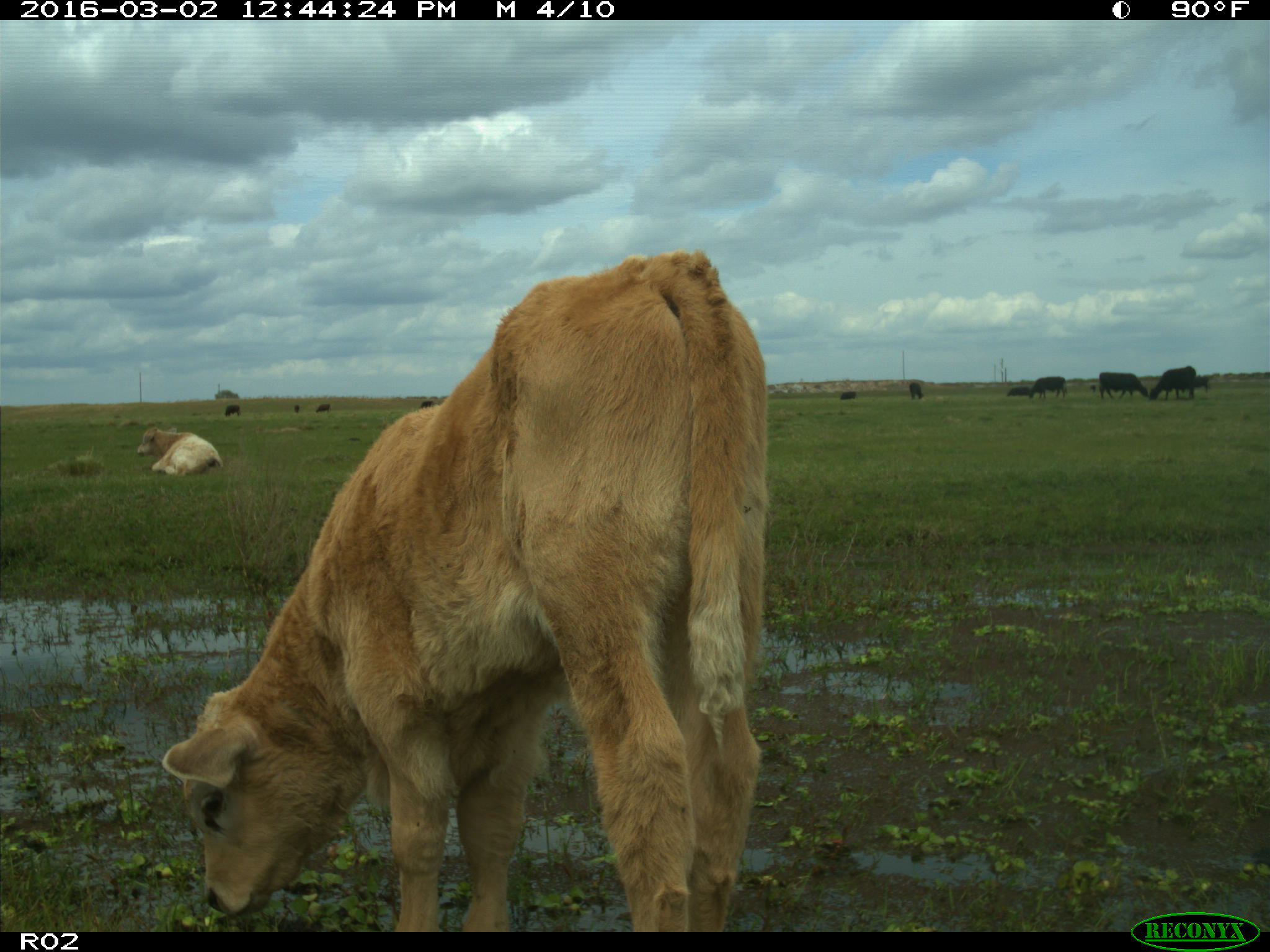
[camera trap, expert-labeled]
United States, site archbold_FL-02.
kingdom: Animalia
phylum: Chordata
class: Mammalia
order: Artiodactyla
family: Bovidae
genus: Bos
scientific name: Bos taurus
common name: domestic cow